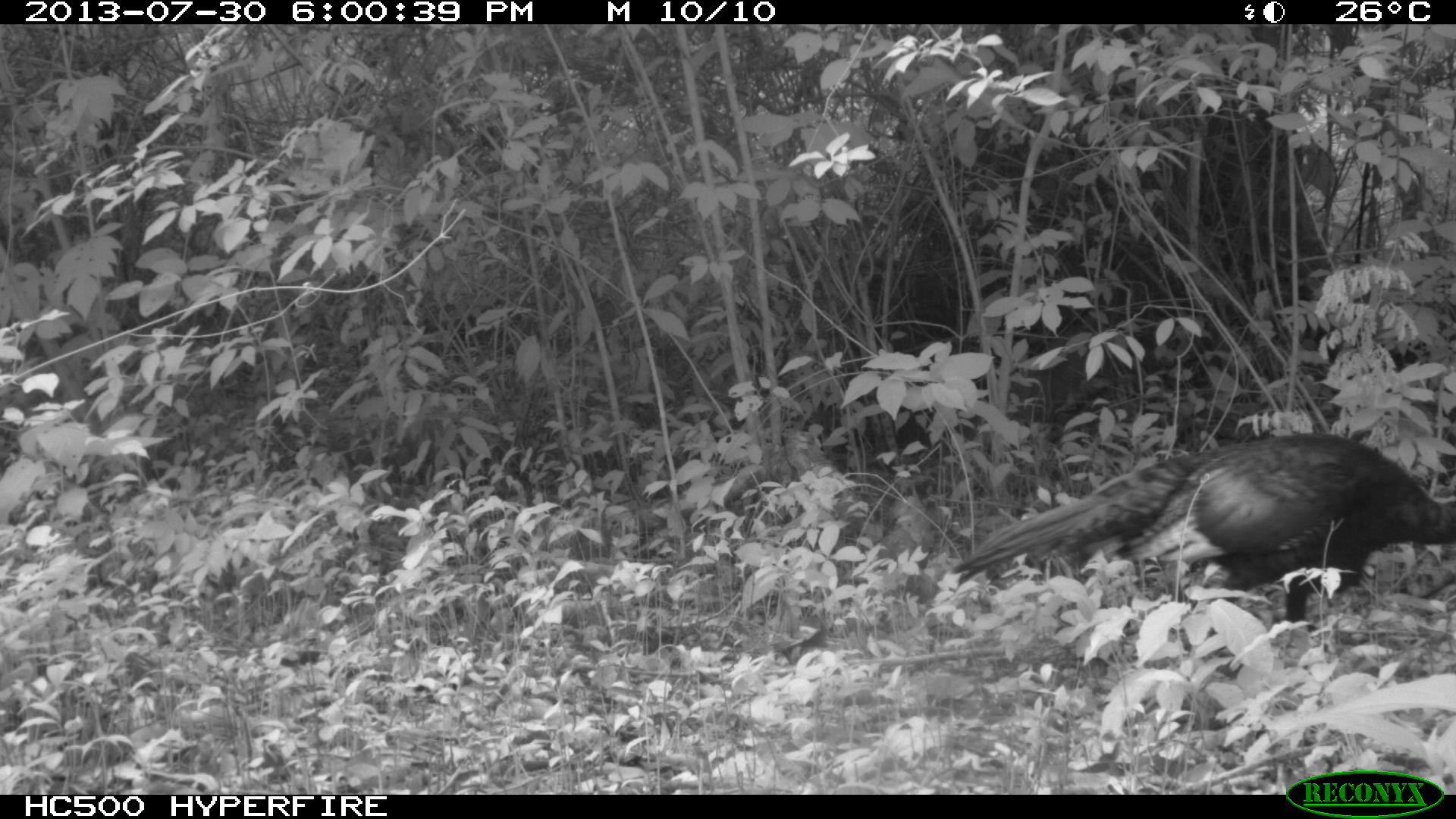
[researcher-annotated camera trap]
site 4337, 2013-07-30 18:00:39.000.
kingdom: Animalia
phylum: Chordata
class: Aves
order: Galliformes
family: Phasianidae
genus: Meleagris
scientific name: Meleagris ocellata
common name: ocellated turkey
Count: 1.